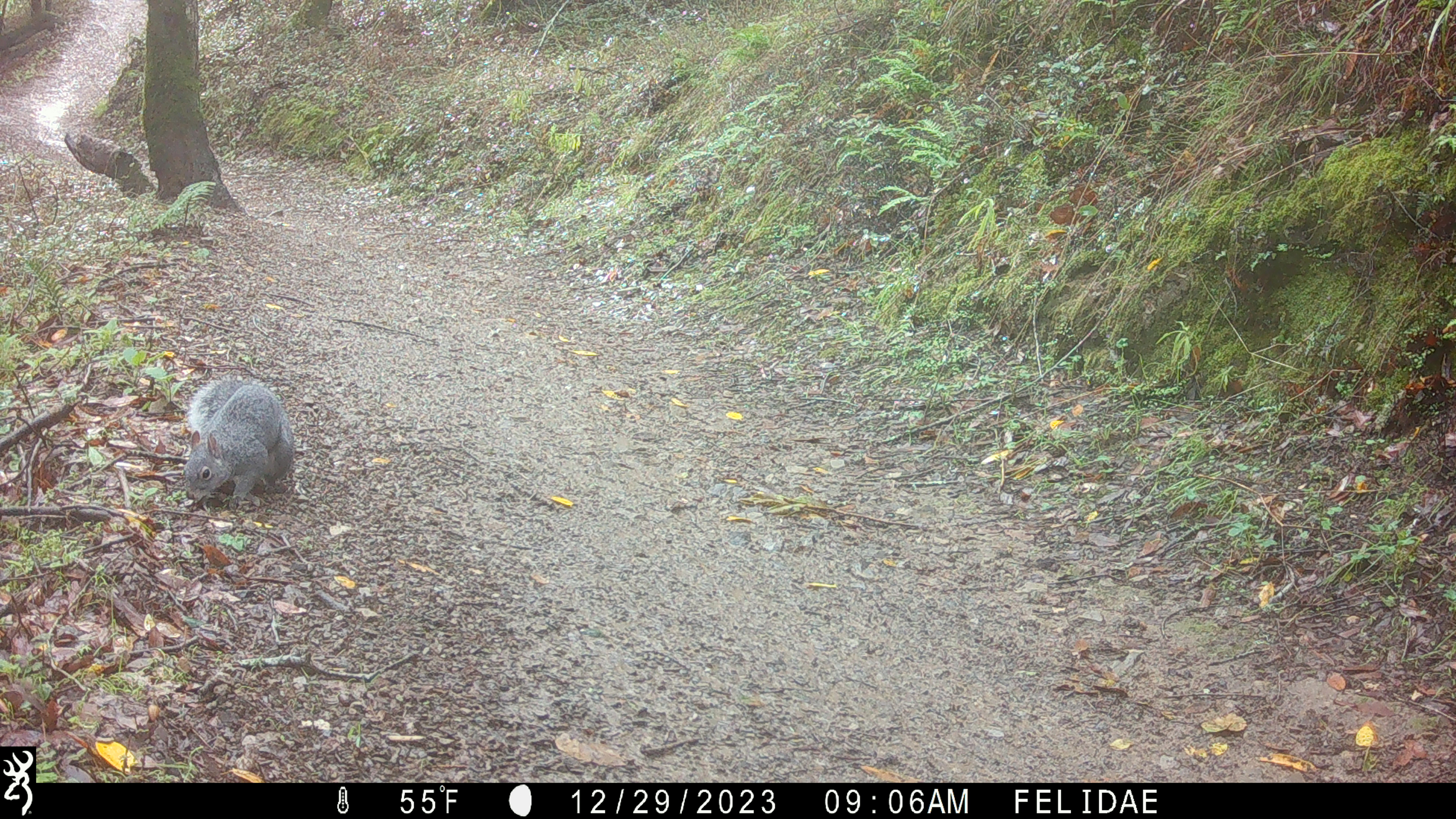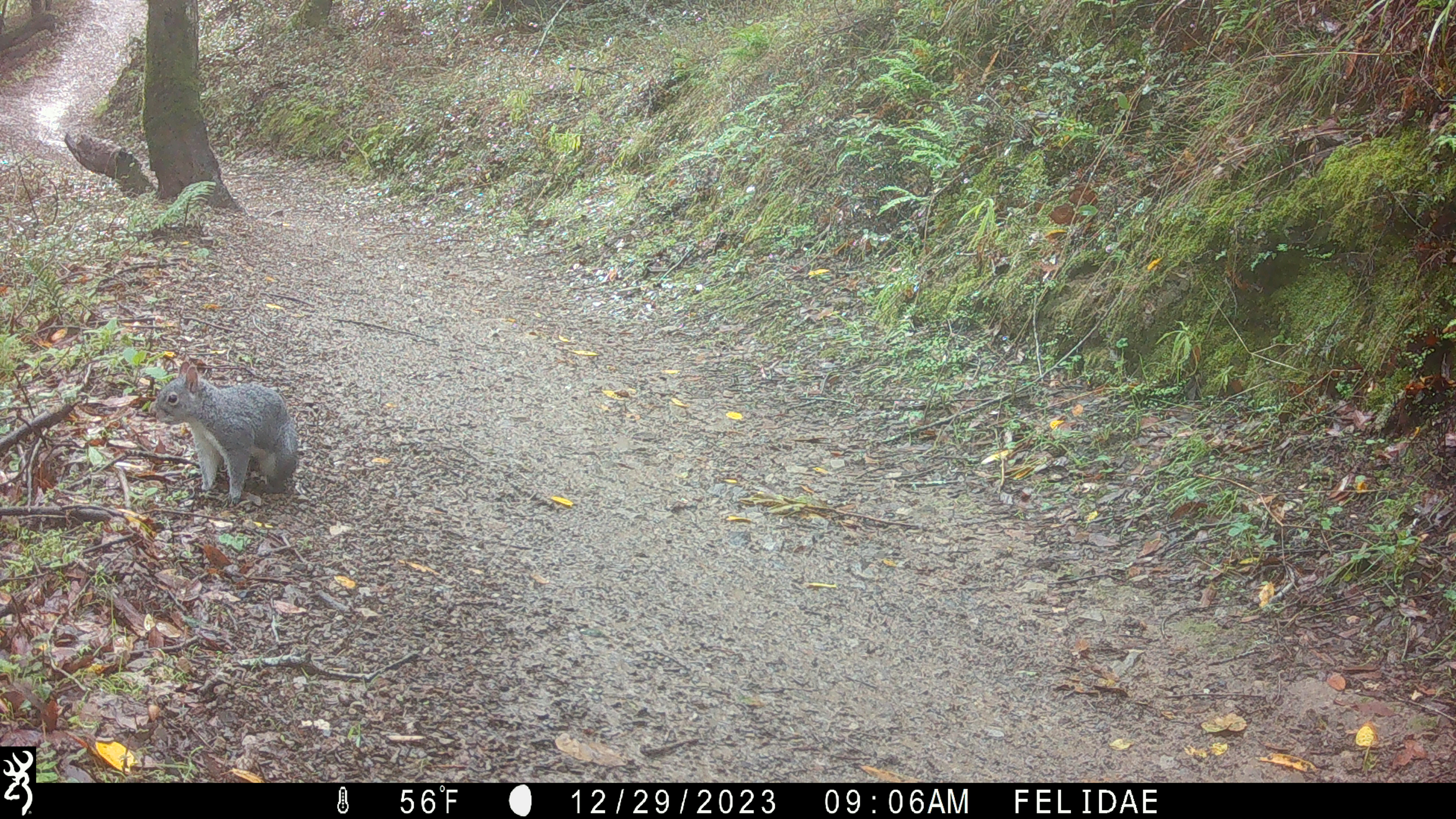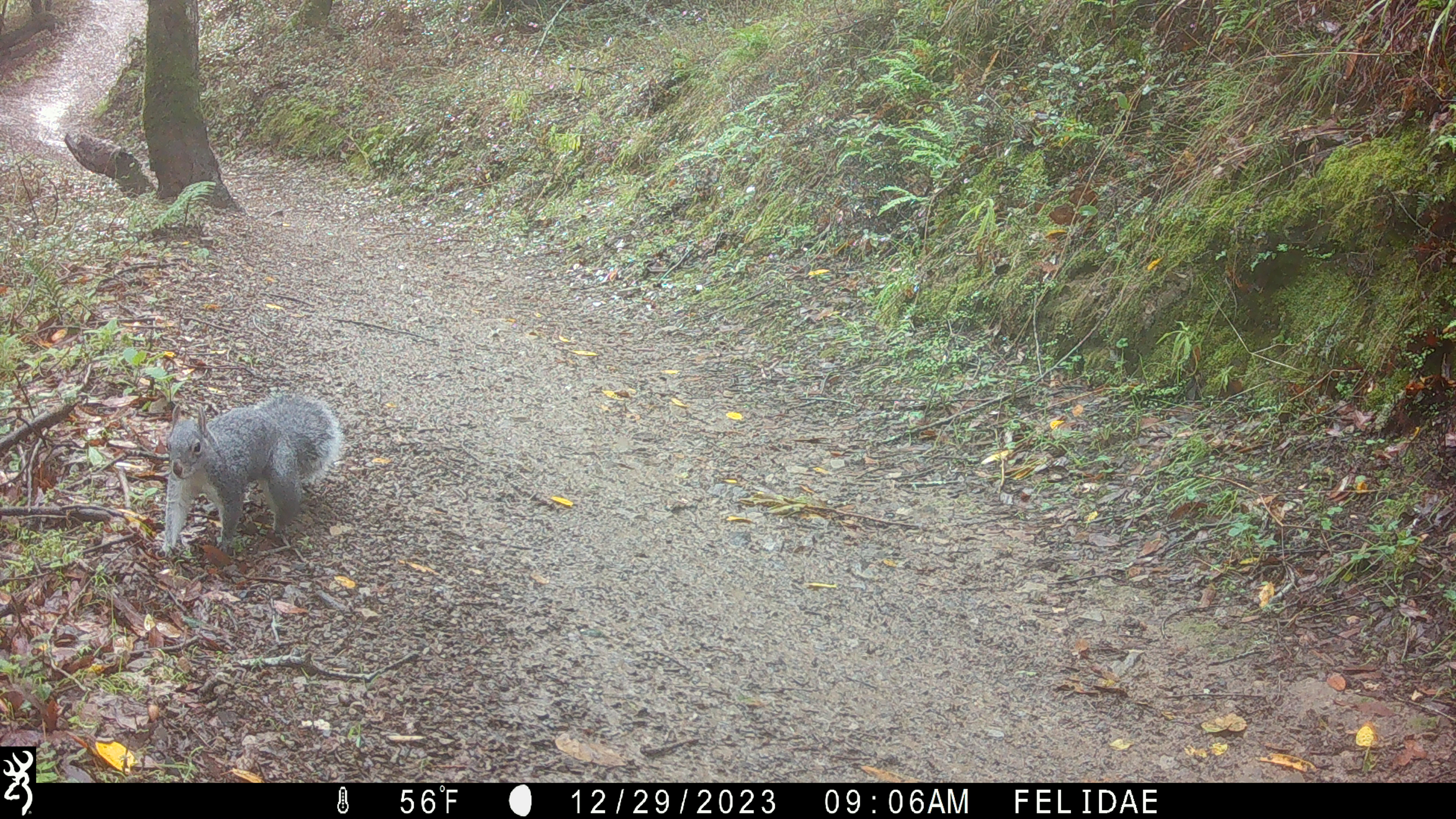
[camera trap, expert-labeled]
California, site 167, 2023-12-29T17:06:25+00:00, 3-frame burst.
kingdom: Animalia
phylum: Chordata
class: Mammalia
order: Rodentia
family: Sciuridae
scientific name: Sciuridae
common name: squirrel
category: unknown squirrel